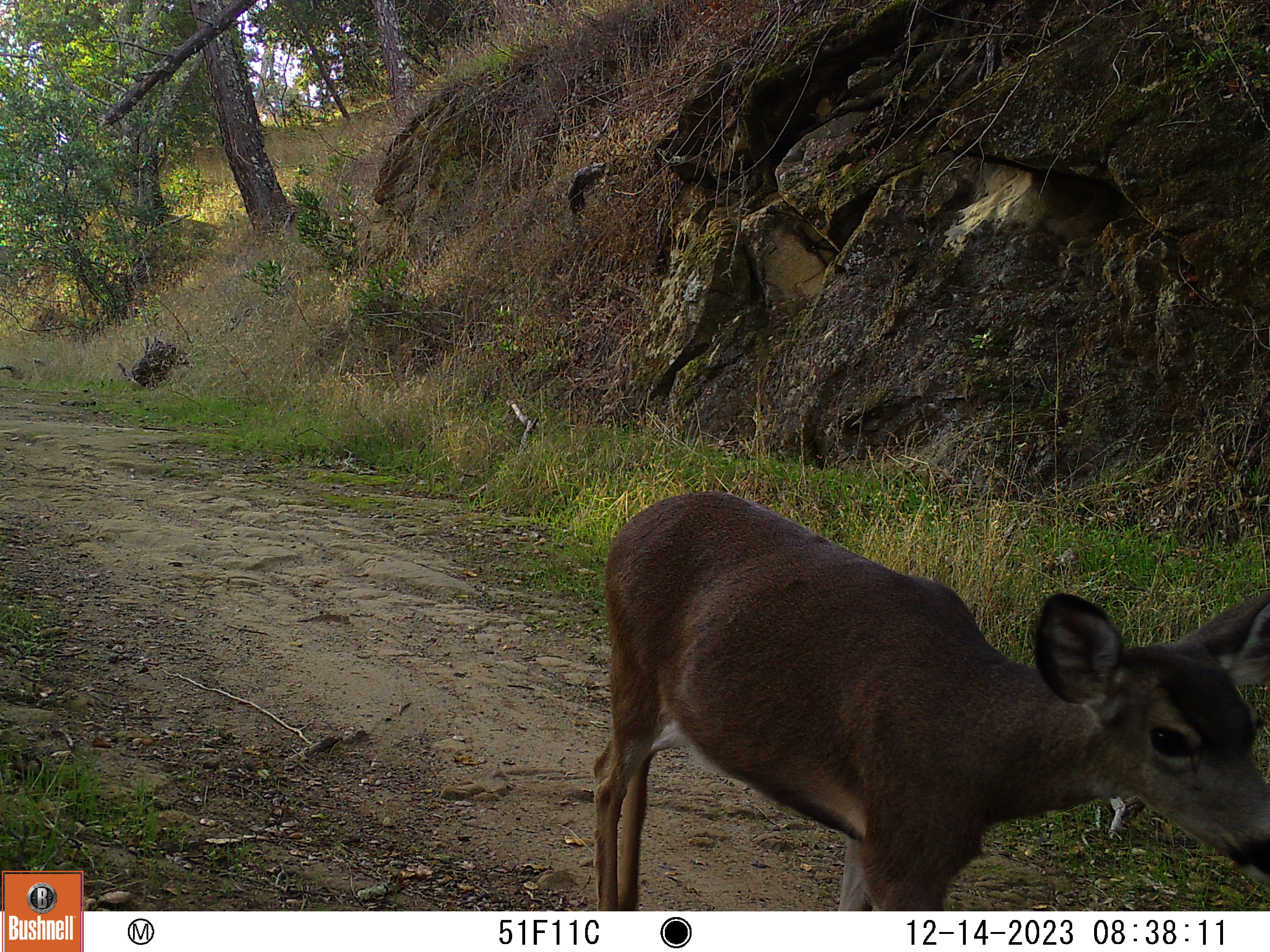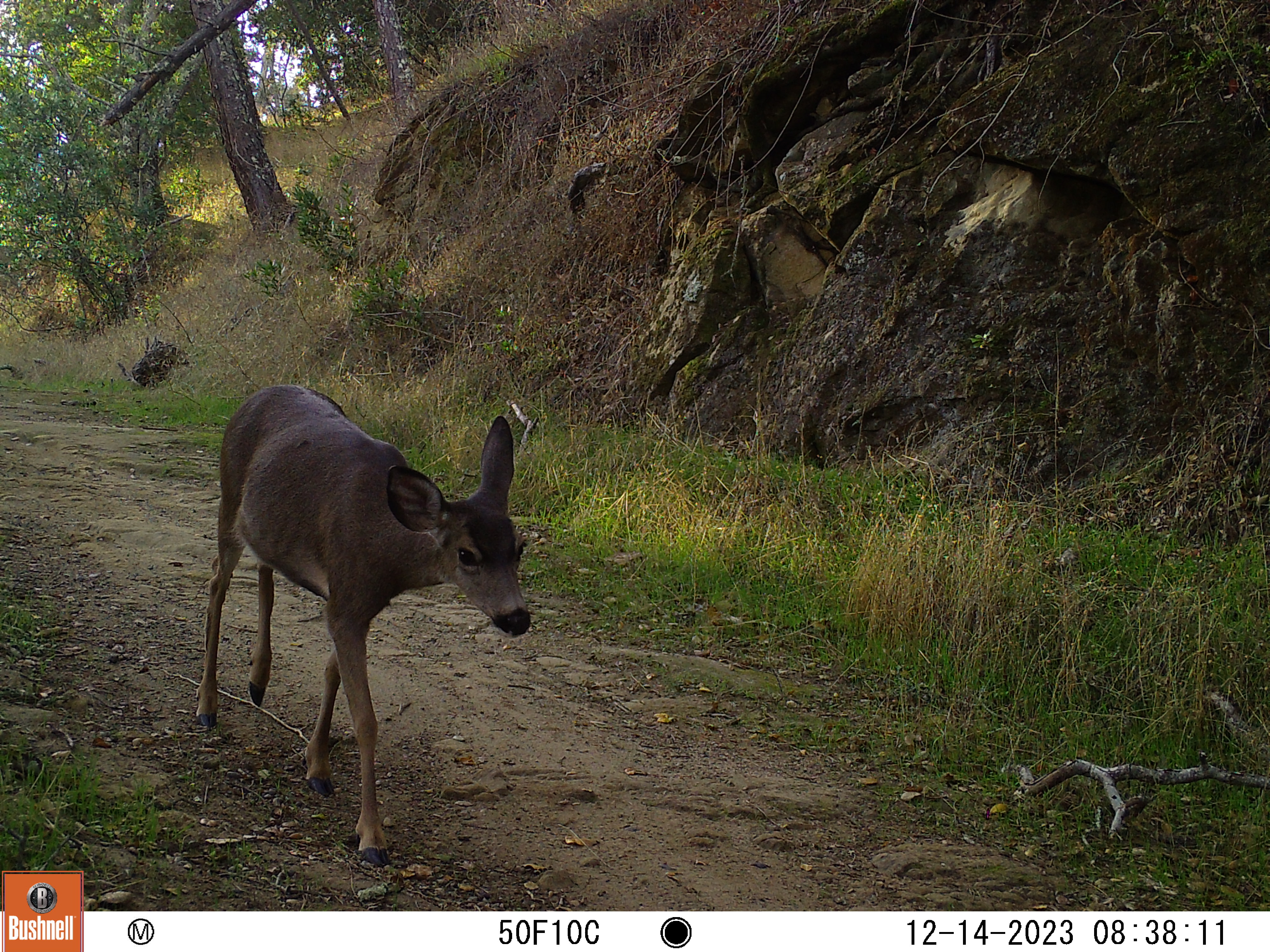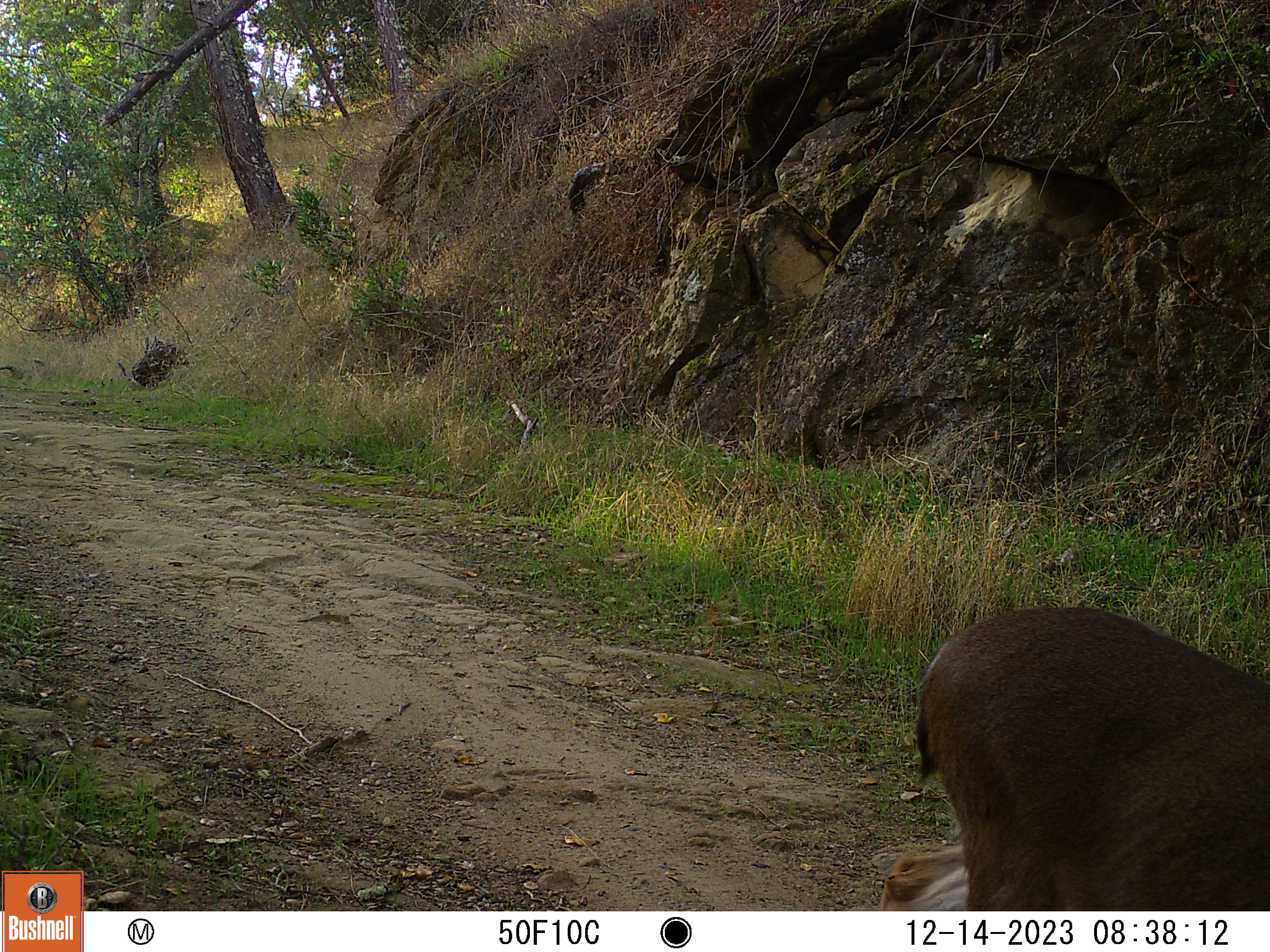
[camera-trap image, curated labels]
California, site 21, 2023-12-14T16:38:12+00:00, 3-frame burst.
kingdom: Animalia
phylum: Chordata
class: Mammalia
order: Artiodactyla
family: Cervidae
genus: Odocoileus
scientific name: Odocoileus hemionus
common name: mule deer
Mule deer (Odocoileus hemionus).